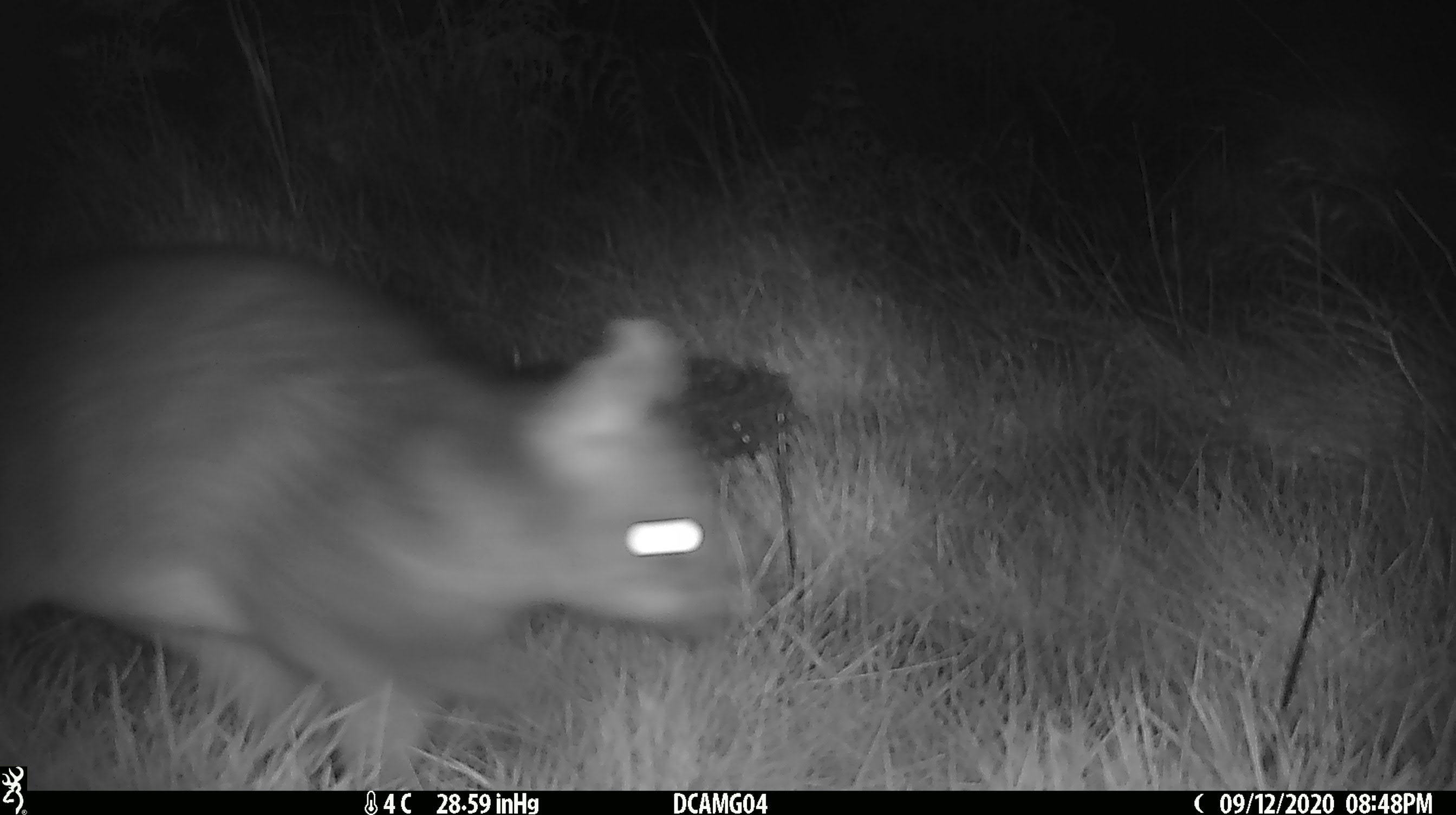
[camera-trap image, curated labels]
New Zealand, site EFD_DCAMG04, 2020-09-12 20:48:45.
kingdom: Animalia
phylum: Chordata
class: Mammalia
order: Diprotodontia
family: Phalangeridae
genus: Trichosurus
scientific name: Trichosurus vulpecula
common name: common brushtail possum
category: possum